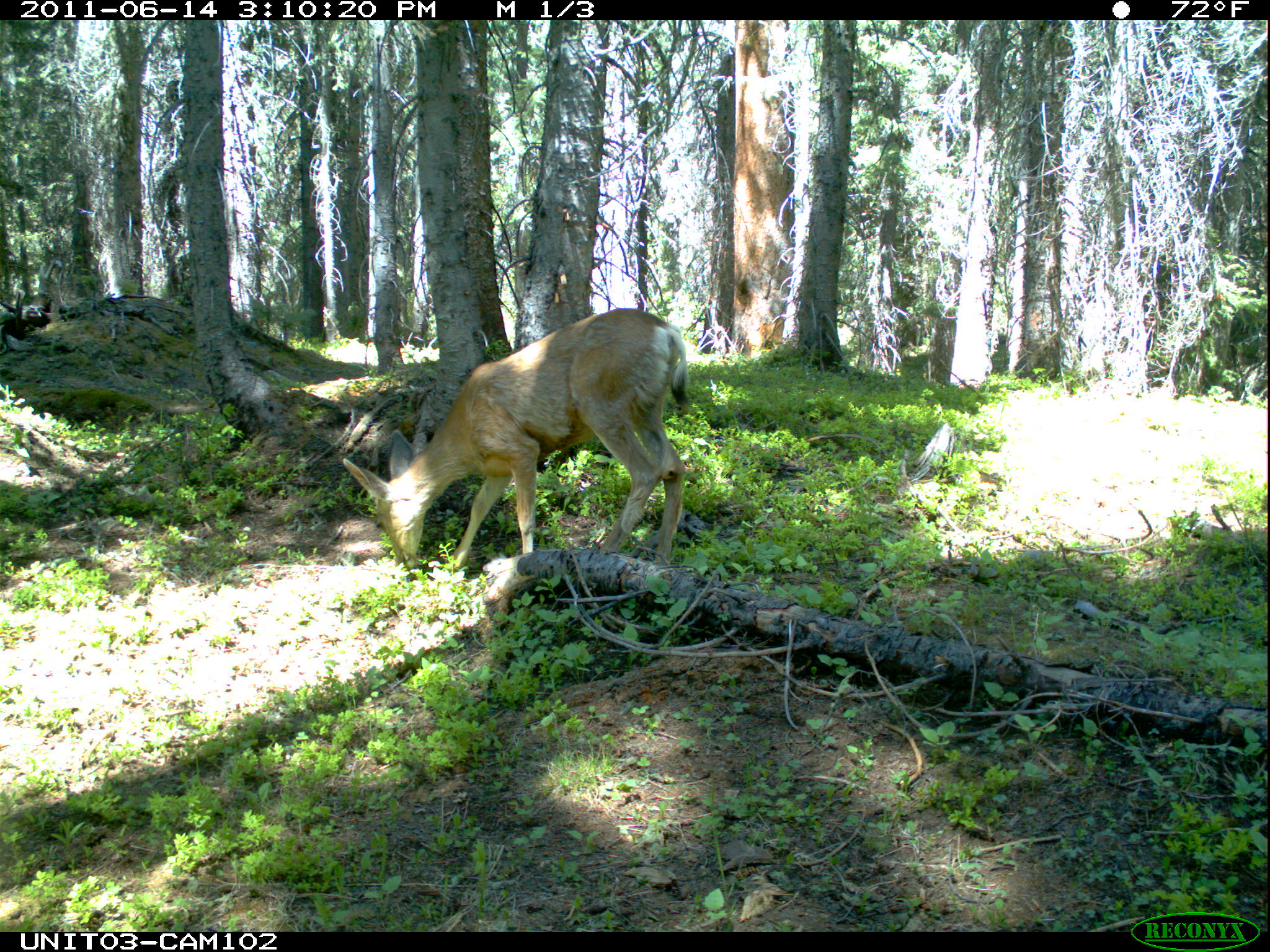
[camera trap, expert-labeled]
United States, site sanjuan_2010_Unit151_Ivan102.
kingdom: Animalia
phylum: Chordata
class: Mammalia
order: Artiodactyla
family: Cervidae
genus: Odocoileus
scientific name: Odocoileus hemionus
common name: mule deer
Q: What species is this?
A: Odocoileus hemionus (mule deer).